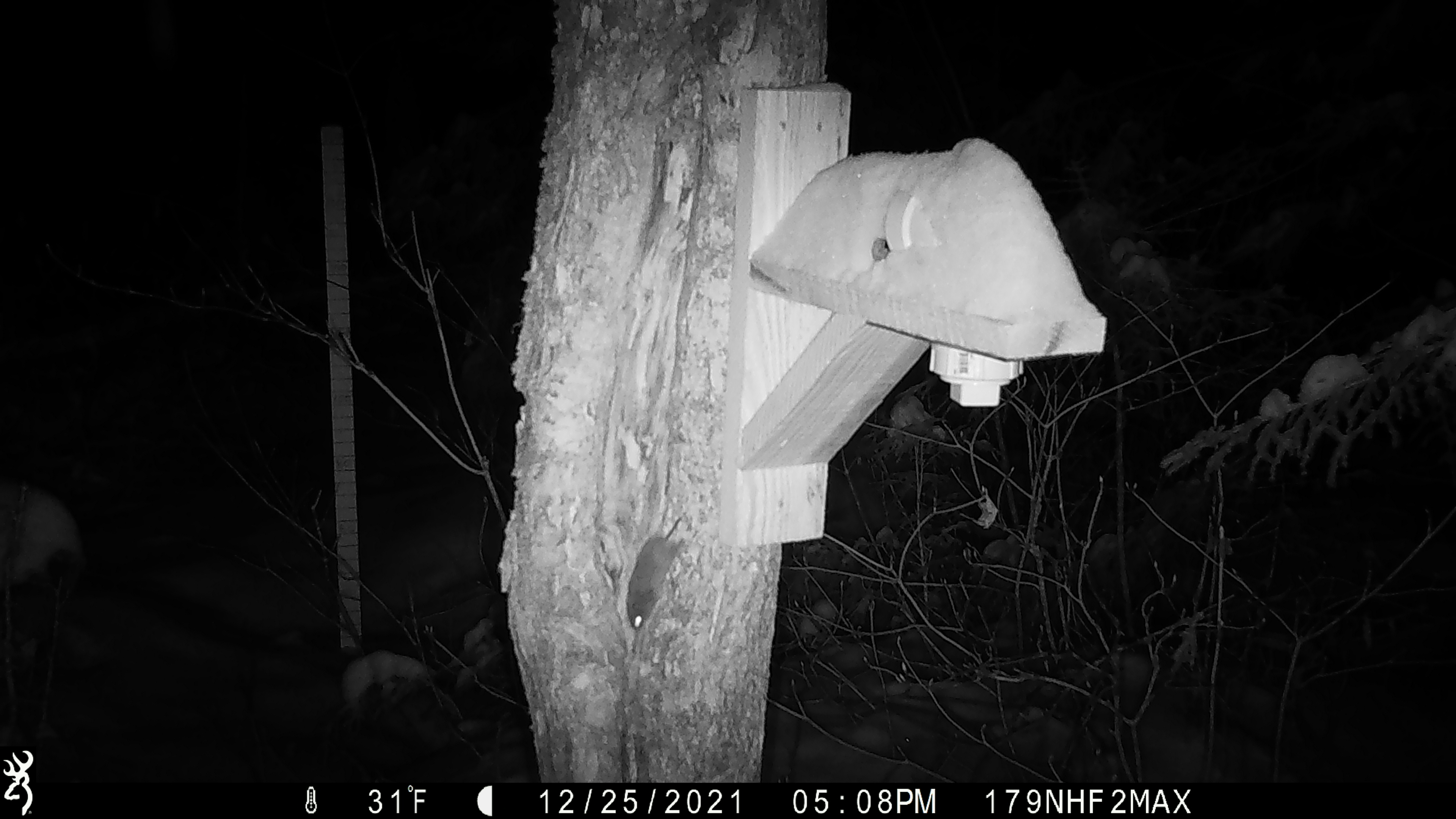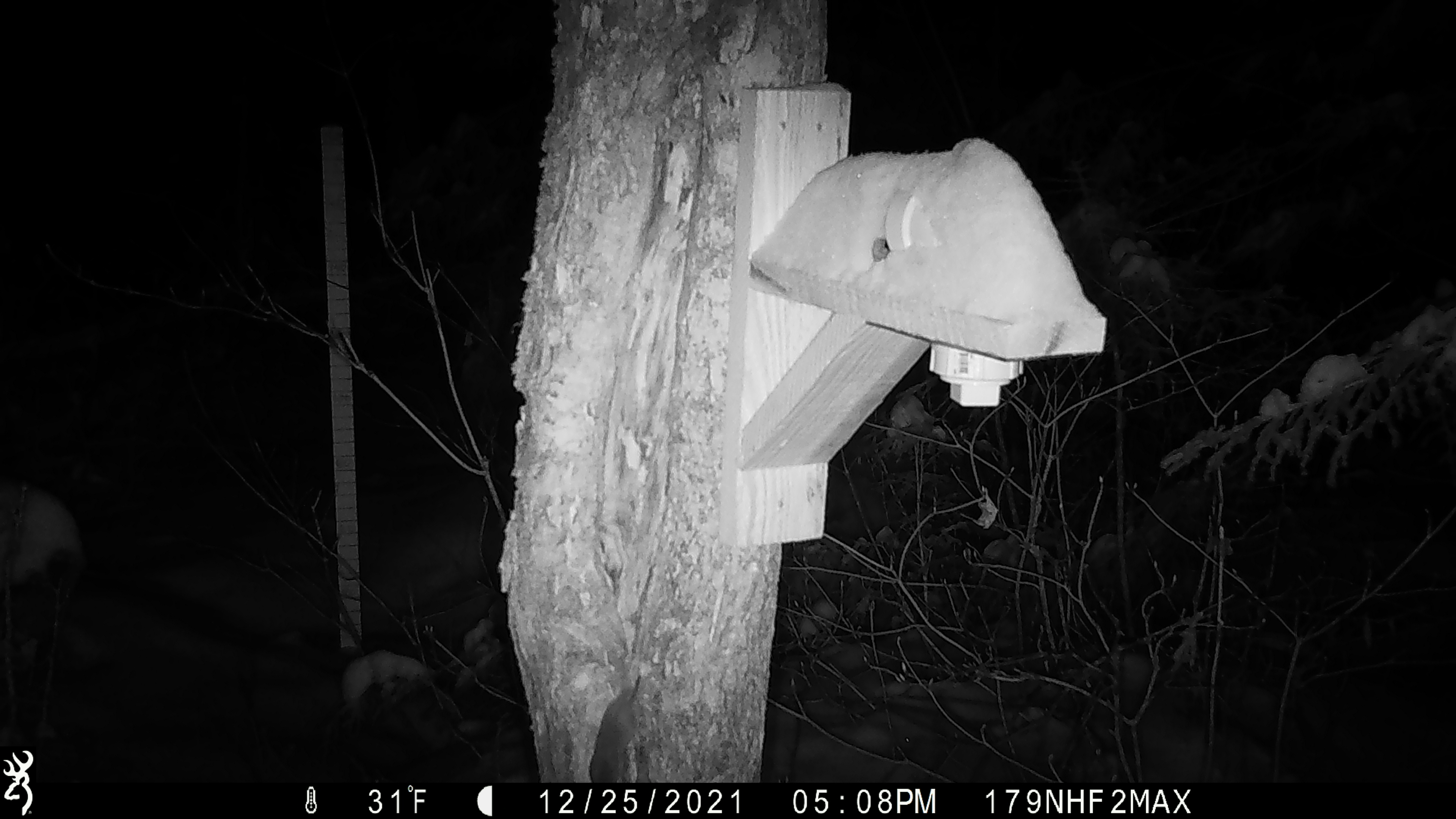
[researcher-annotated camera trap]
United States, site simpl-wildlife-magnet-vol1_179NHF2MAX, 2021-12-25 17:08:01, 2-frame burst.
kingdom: Animalia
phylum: Chordata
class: Mammalia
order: Rodentia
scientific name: Rodentia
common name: mouse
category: mouse sp.